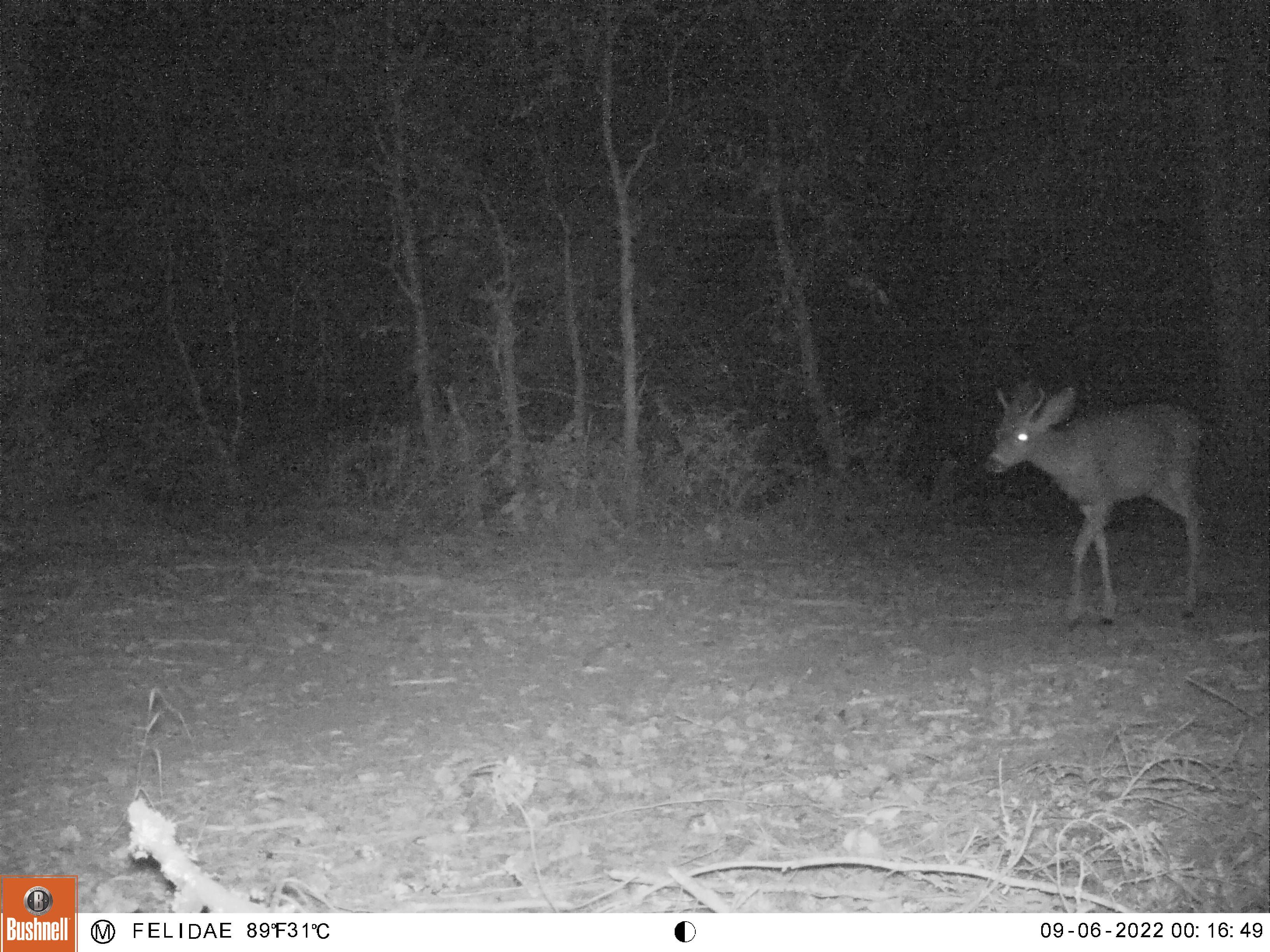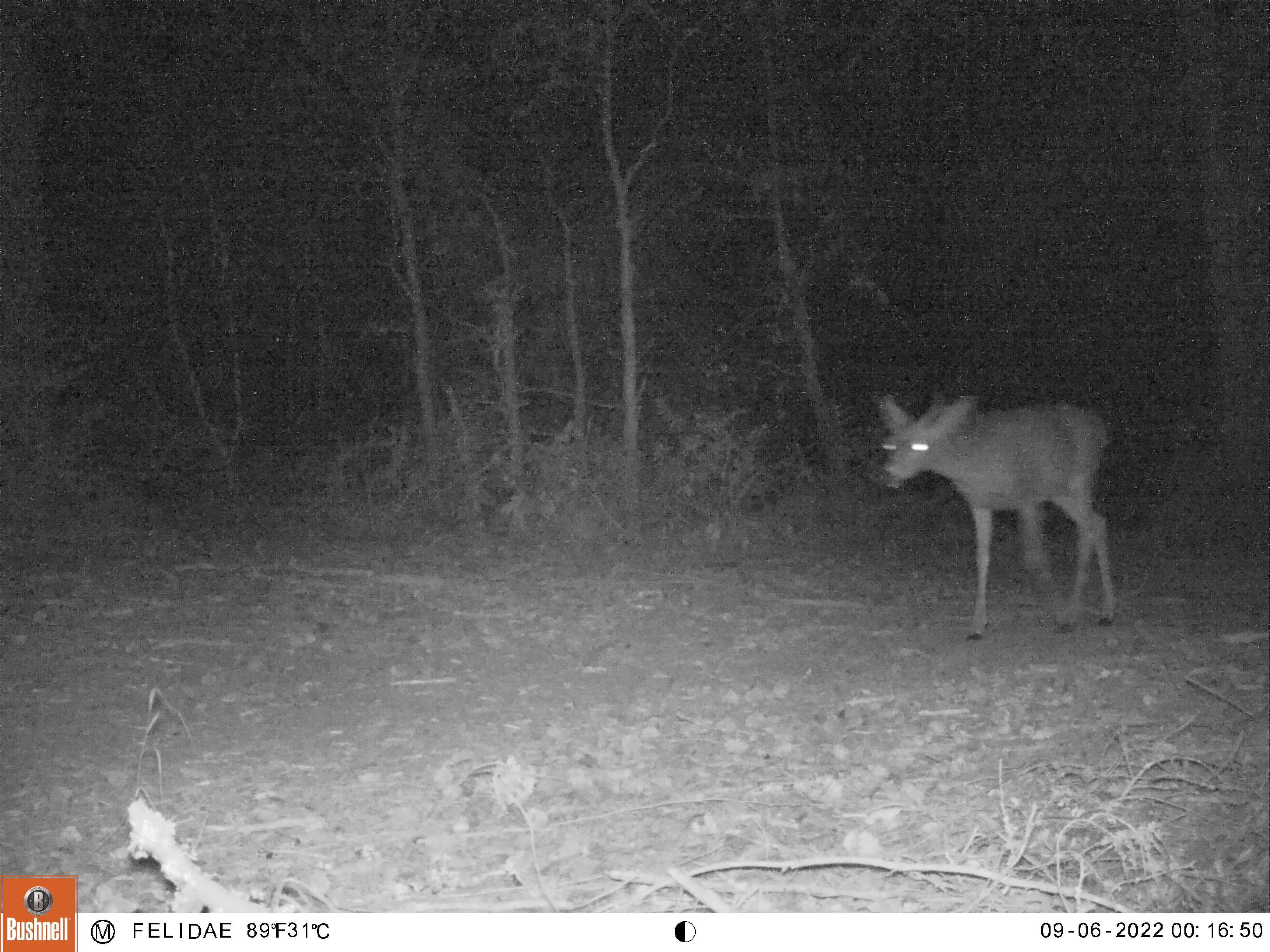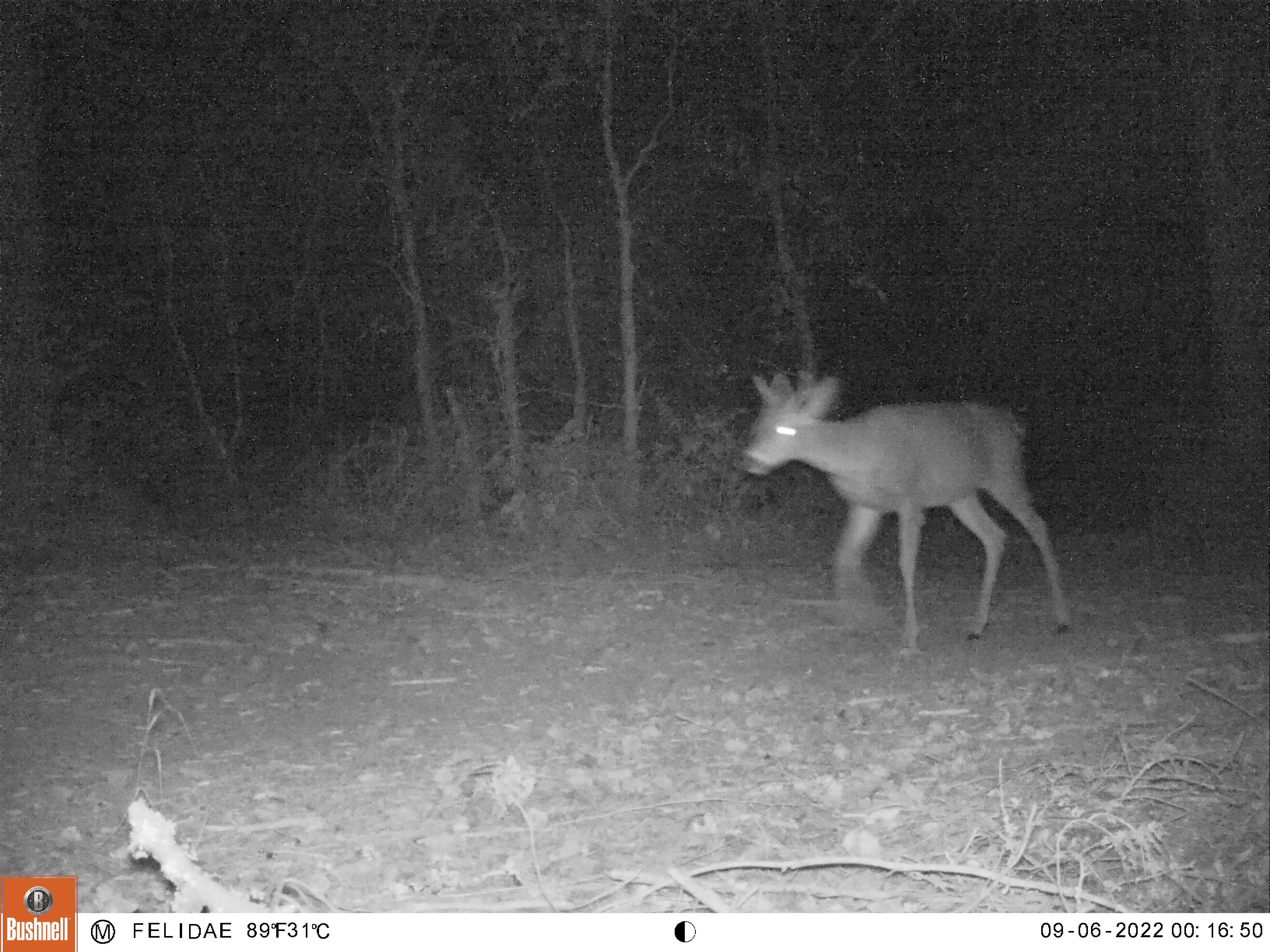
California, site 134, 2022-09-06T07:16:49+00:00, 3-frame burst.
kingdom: Animalia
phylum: Chordata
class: Mammalia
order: Artiodactyla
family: Cervidae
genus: Odocoileus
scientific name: Odocoileus hemionus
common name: mule deer